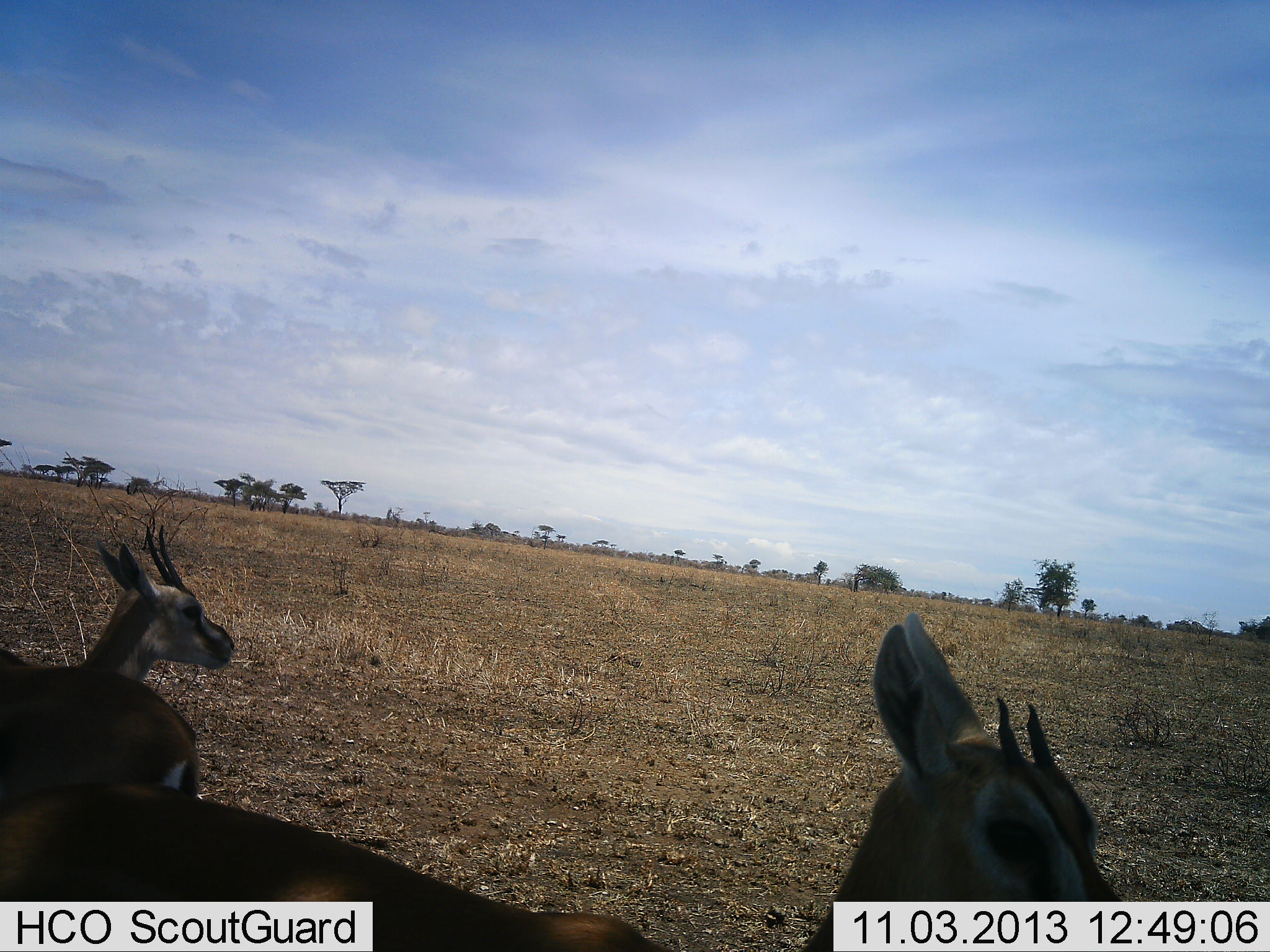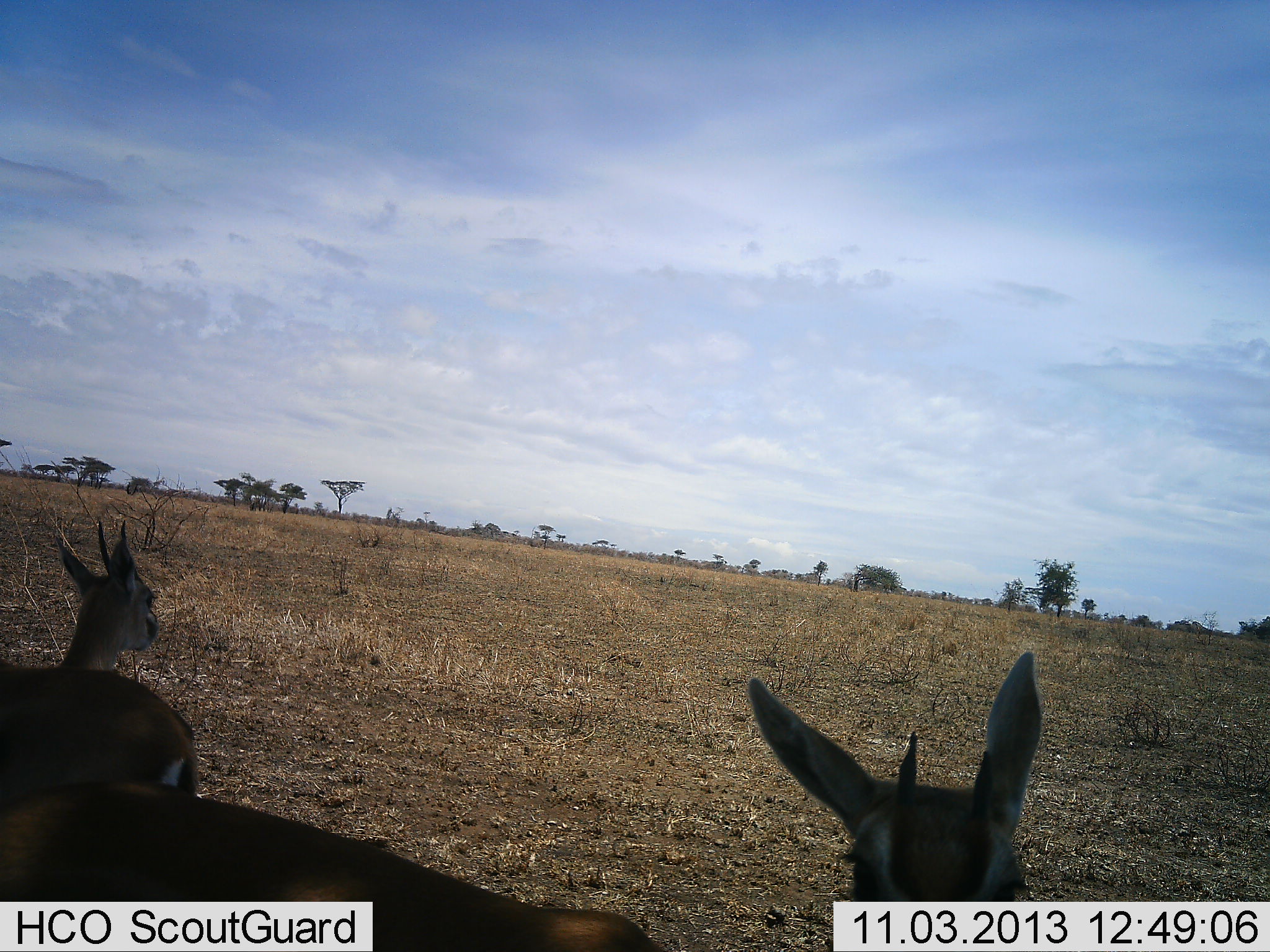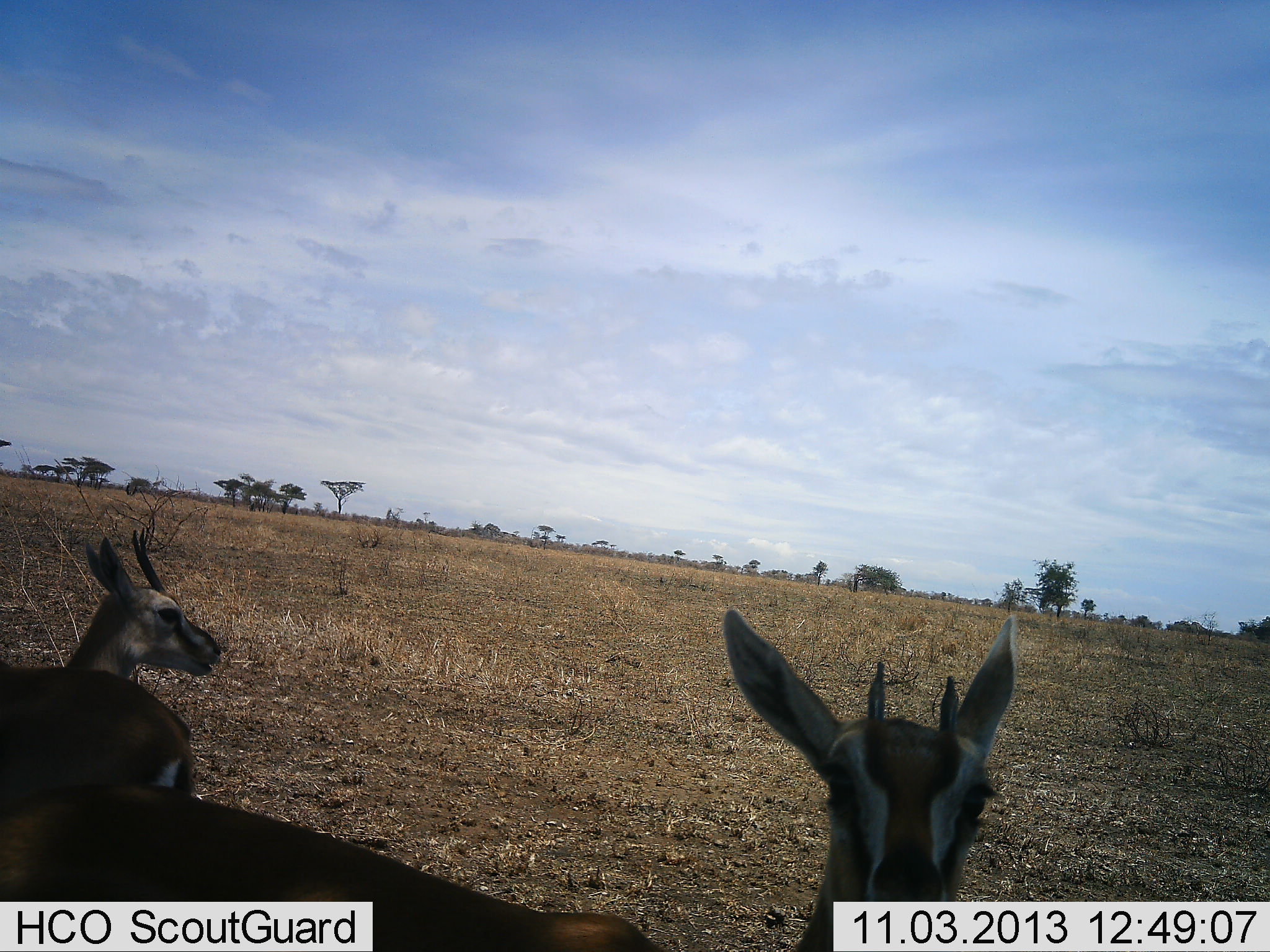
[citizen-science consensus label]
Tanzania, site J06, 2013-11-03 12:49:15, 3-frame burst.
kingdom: Animalia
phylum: Chordata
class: Mammalia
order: Artiodactyla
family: Bovidae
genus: Eudorcas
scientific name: Eudorcas thomsonii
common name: thomson's gazelle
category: gazellethomsons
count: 3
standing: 94%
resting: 0%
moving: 11%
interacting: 0%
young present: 0%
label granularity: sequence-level